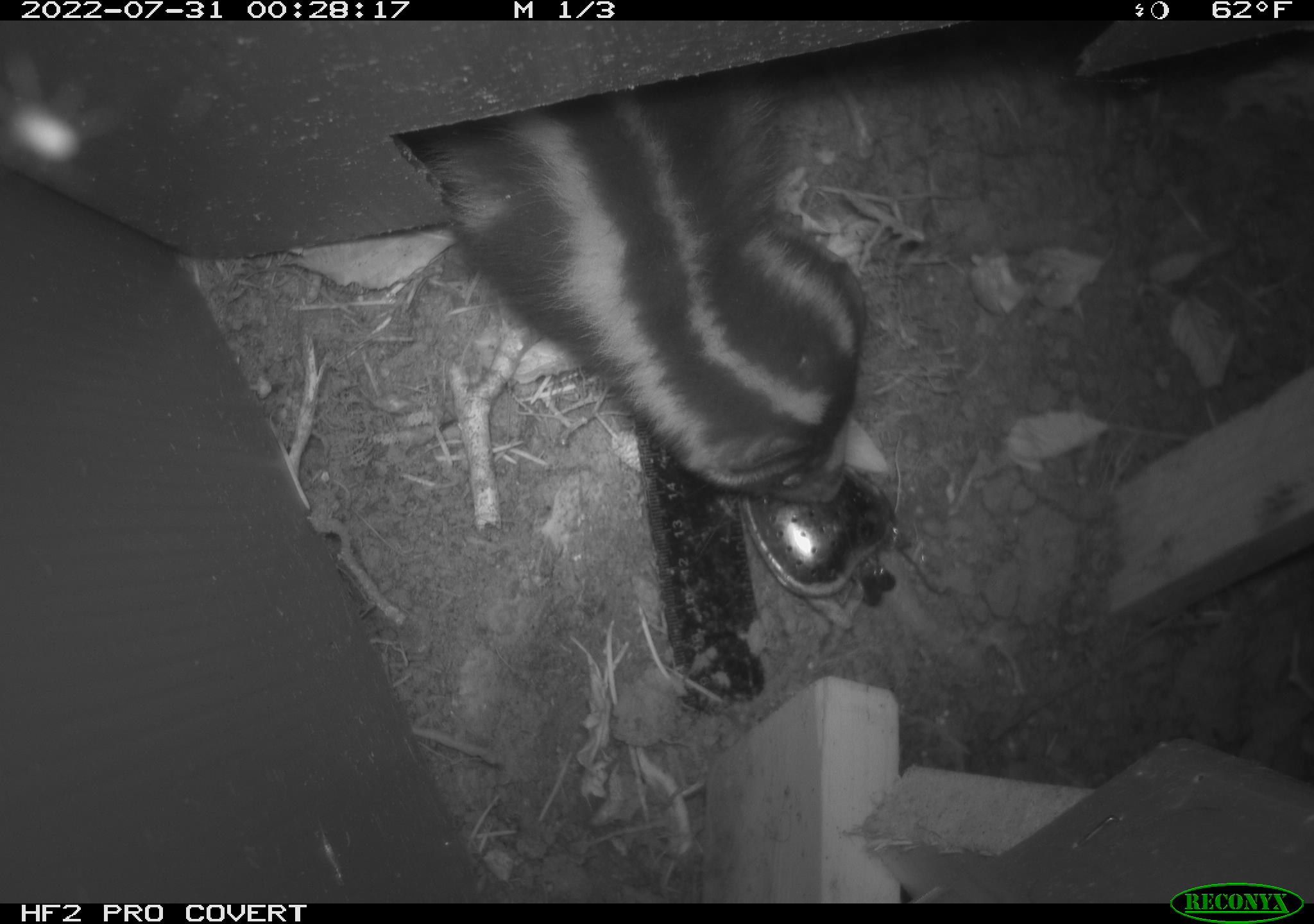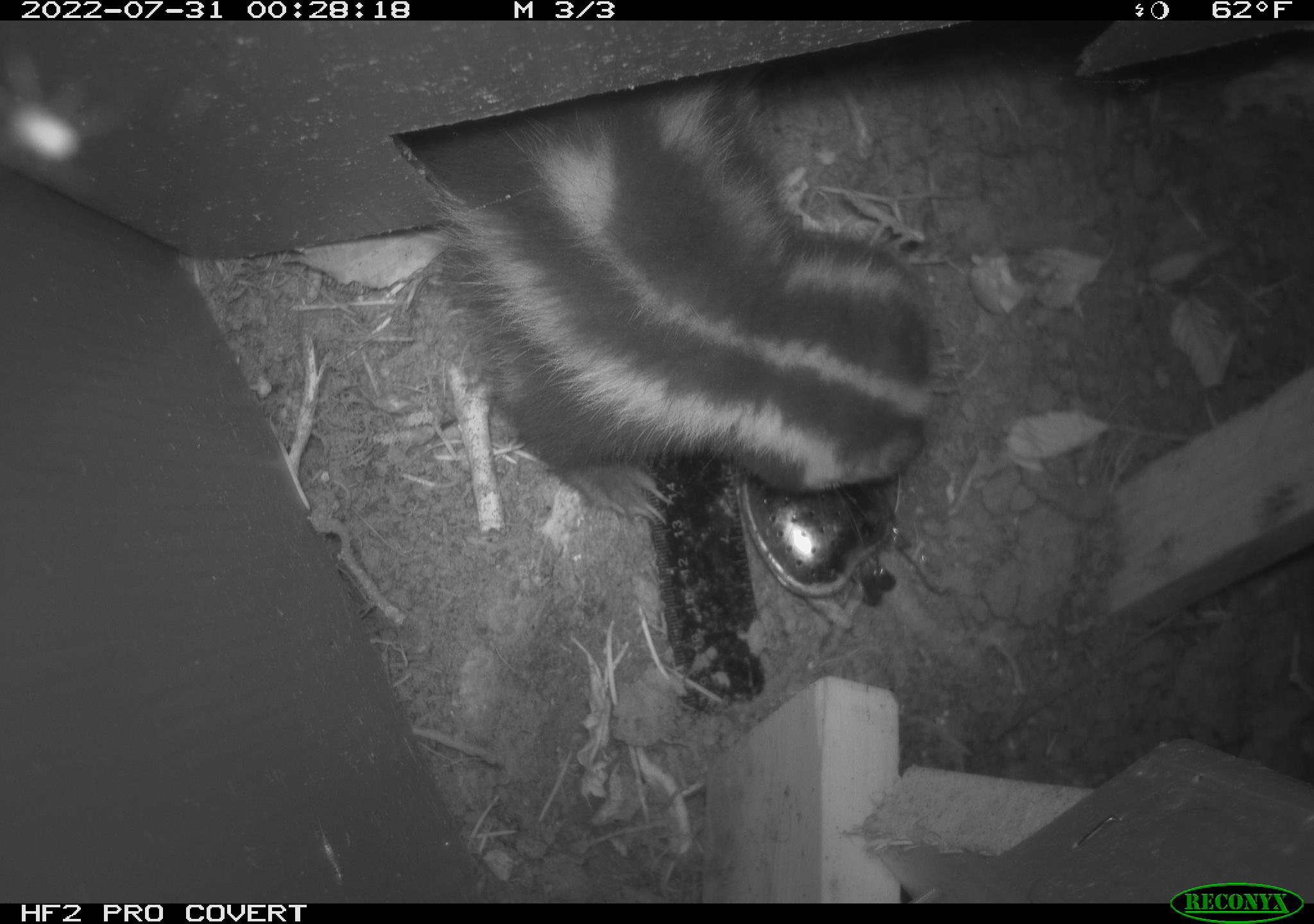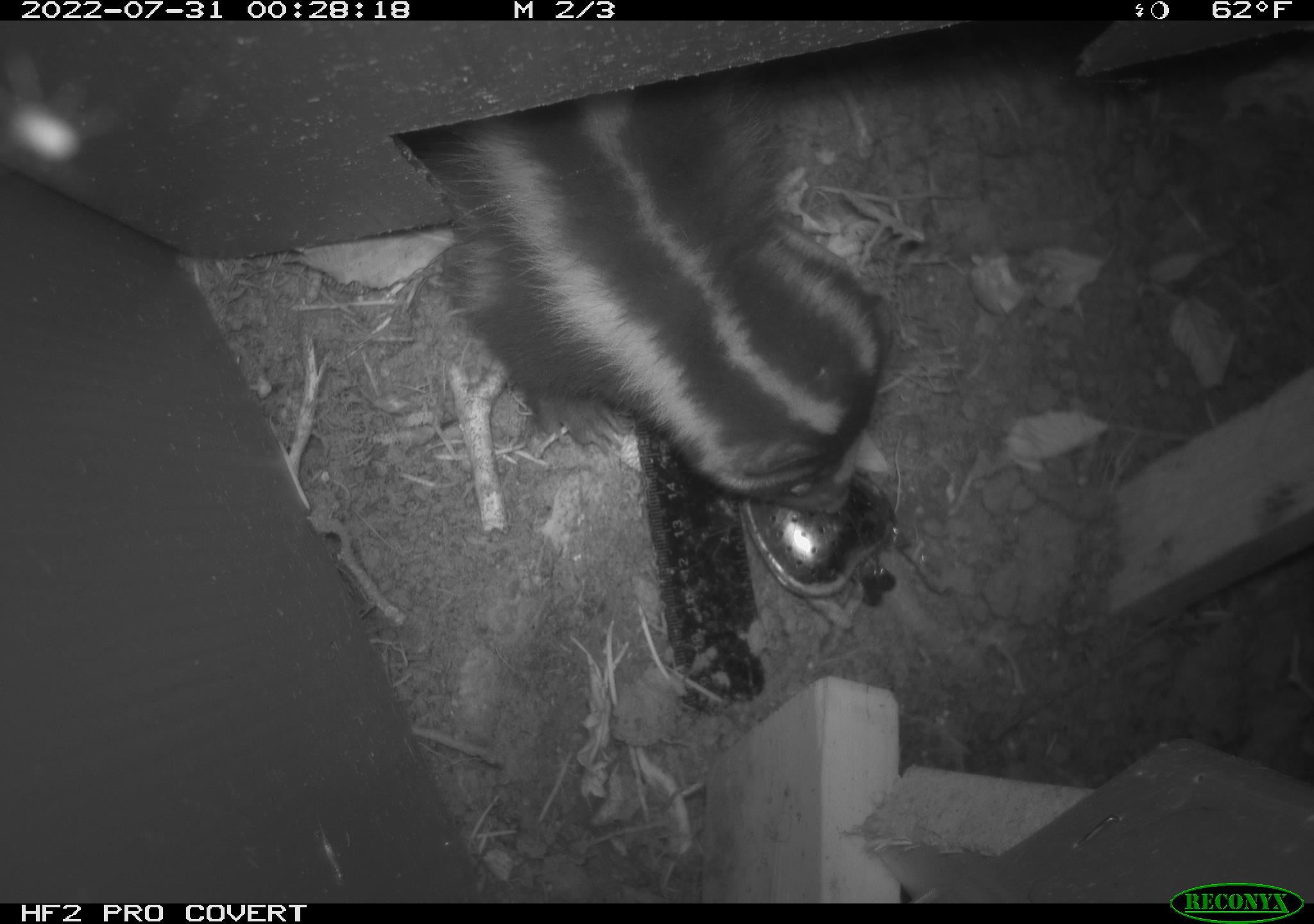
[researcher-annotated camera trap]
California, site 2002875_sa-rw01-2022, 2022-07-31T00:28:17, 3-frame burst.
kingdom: Animalia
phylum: Chordata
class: Mammalia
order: Carnivora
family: Mephitidae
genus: Spilogale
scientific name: Spilogale gracilis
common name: western spotted skunk